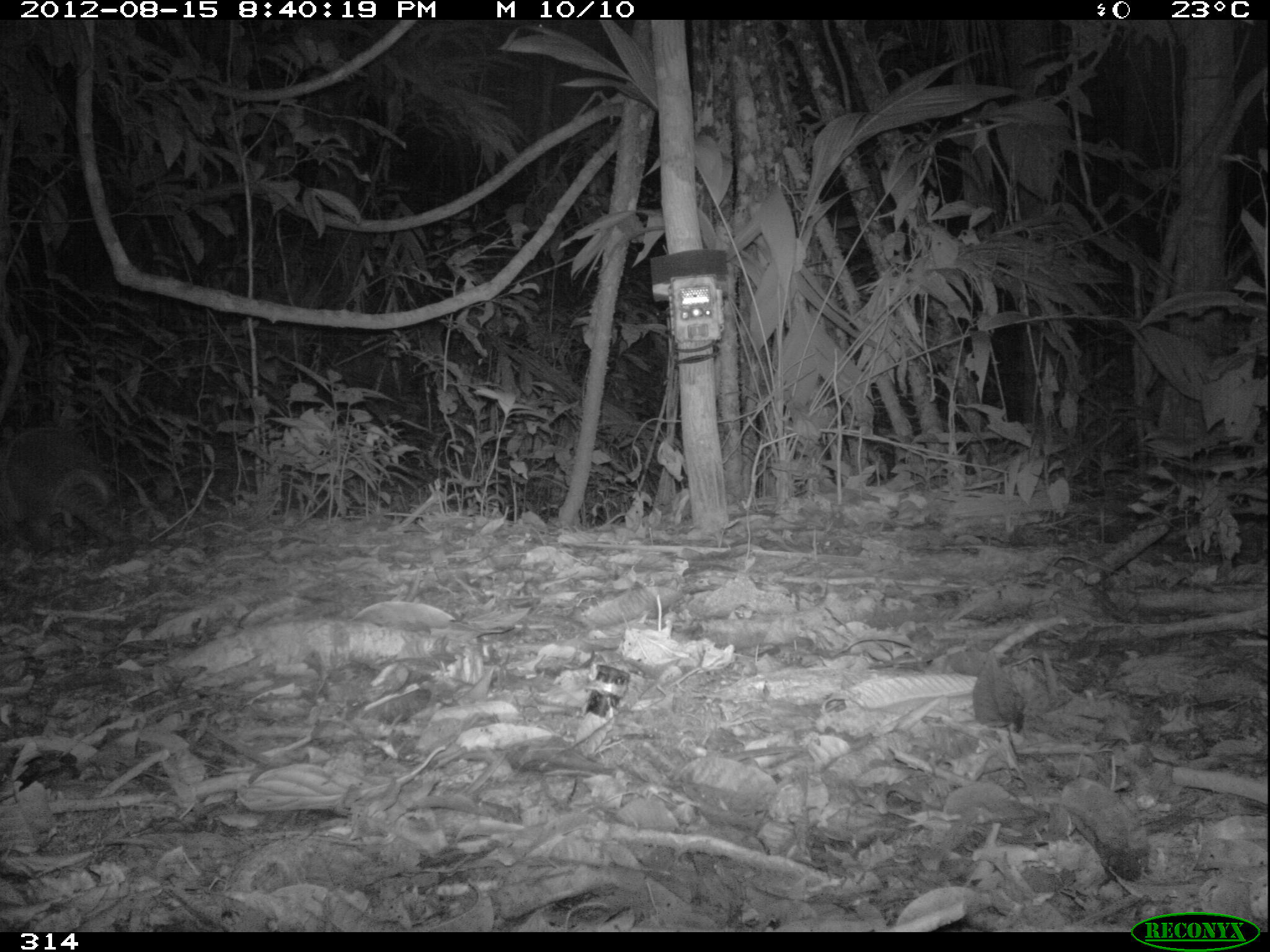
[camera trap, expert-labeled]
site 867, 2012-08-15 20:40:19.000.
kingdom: Animalia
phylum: Chordata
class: Mammalia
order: Cingulata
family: Dasypodidae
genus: Dasypus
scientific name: Dasypus novemcinctus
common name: nine-banded armadillo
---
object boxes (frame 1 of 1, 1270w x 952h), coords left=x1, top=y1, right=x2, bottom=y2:
dasypus novemcinctus: left=0, top=427, right=137, bottom=555